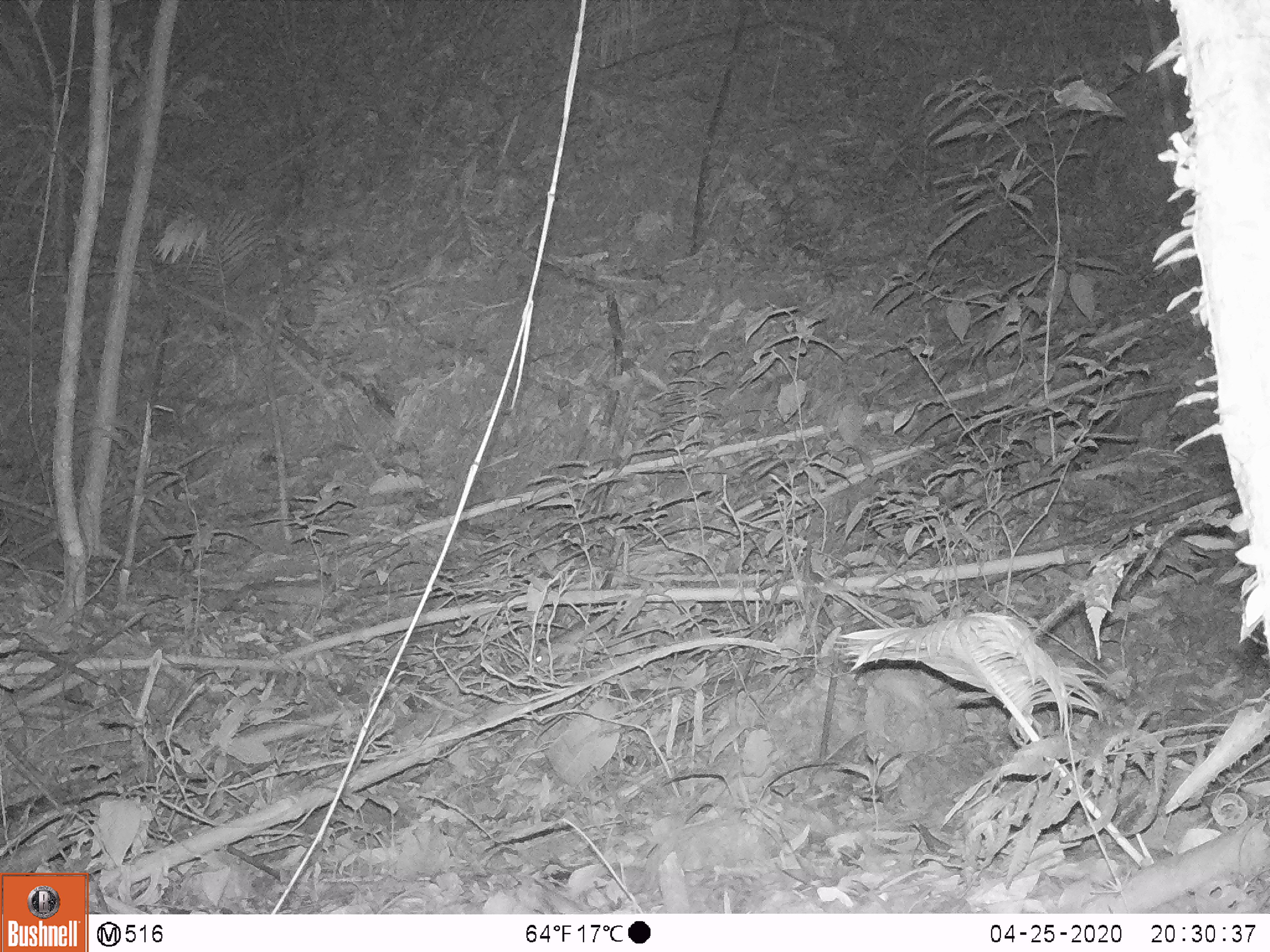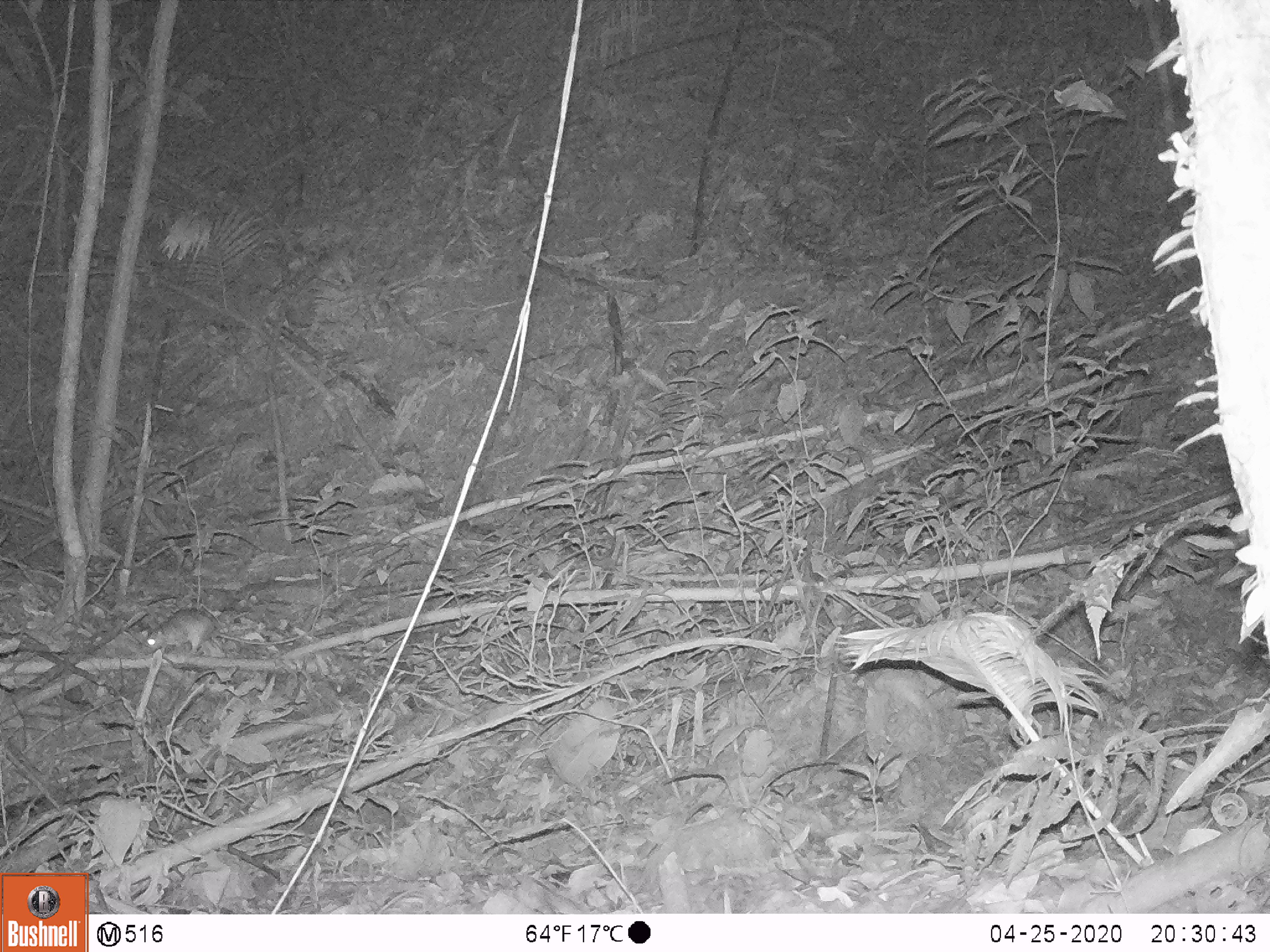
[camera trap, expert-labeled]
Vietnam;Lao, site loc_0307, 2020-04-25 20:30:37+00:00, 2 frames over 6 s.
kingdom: Animalia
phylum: Chordata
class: Mammalia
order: Rodentia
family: Muridae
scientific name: Muridae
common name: old-world mice and rats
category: unidentified murid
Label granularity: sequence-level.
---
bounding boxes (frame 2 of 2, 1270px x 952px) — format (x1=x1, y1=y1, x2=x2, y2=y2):
unidentified murid: (x1=144, y1=608, x2=299, y2=655)